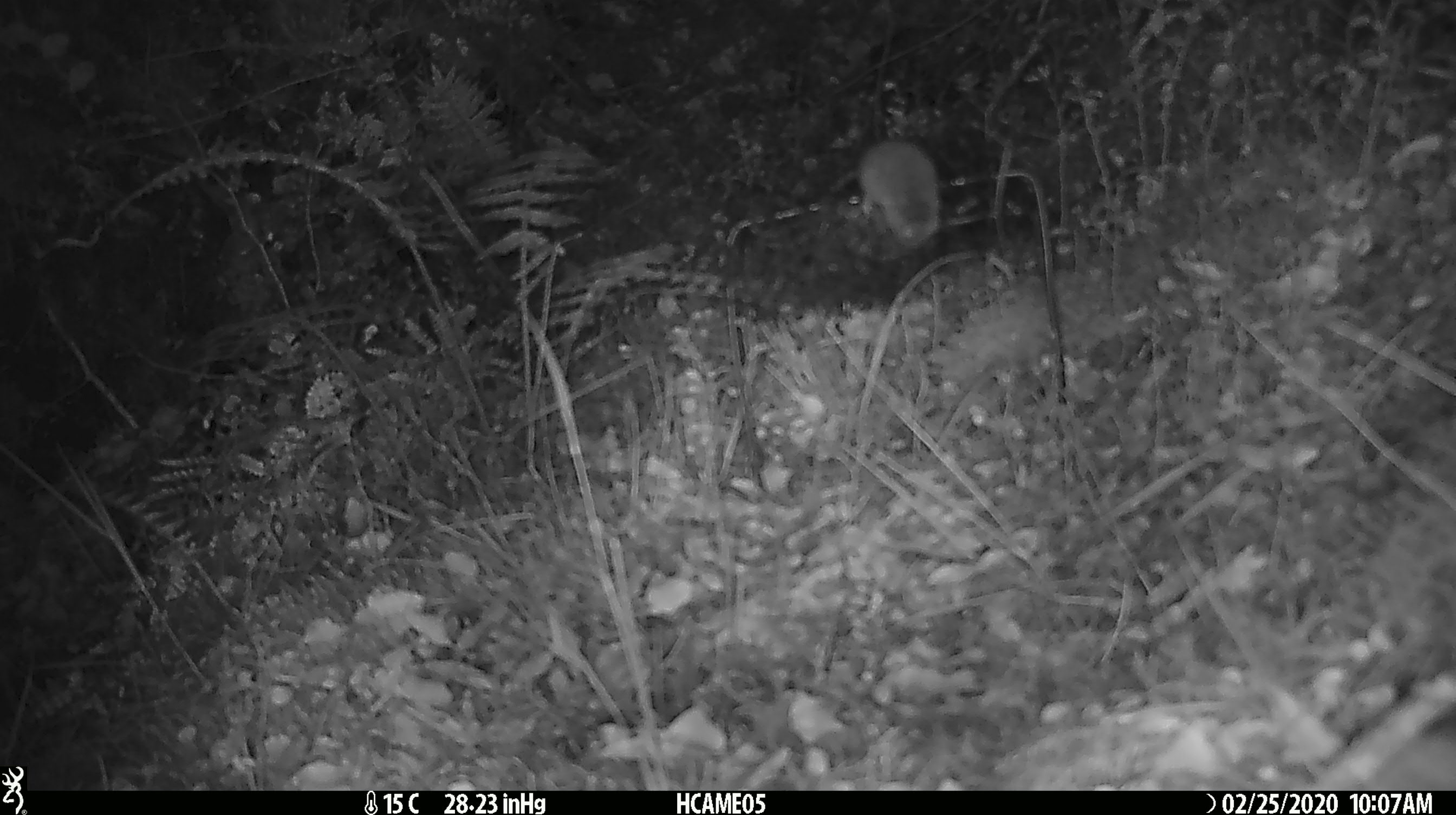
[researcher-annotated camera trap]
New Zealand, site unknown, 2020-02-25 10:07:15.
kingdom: Animalia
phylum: Chordata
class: Mammalia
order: Rodentia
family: Muridae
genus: Mus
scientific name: Mus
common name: mouse